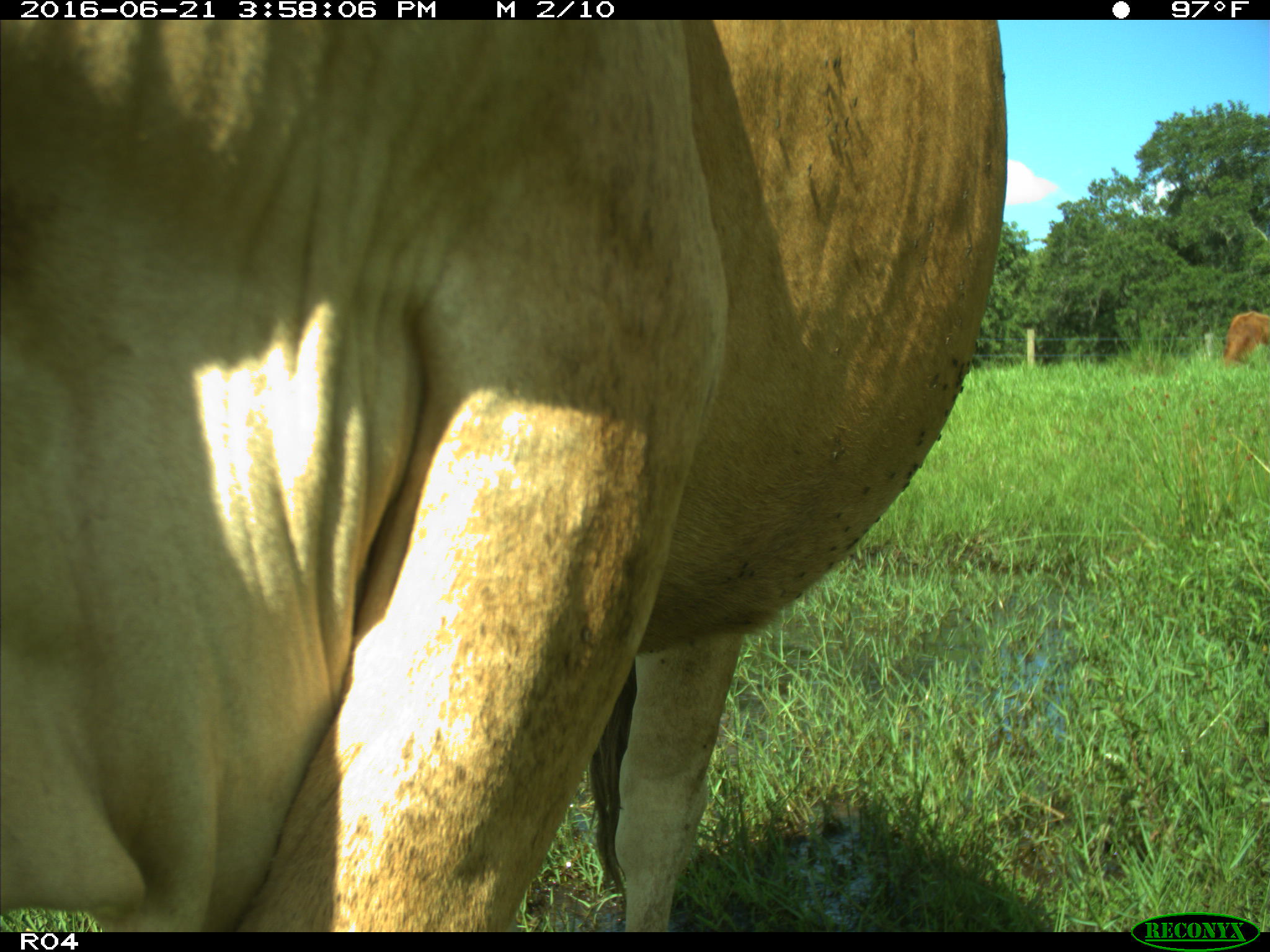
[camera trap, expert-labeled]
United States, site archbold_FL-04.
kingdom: Animalia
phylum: Chordata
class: Mammalia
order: Artiodactyla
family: Bovidae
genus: Bos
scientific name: Bos taurus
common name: domestic cow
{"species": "Bos taurus (domestic cow)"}